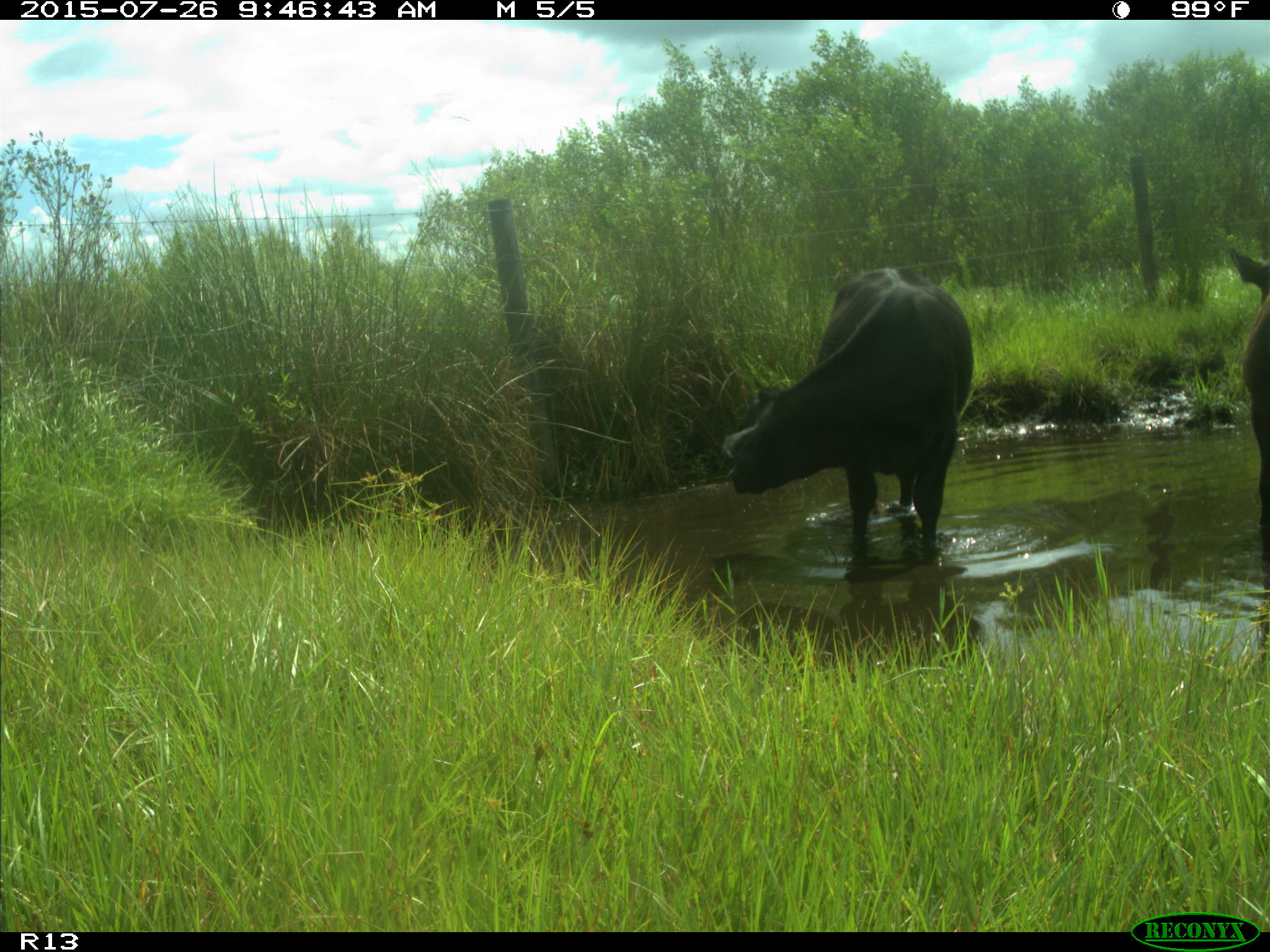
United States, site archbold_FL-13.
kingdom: Animalia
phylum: Chordata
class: Mammalia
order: Artiodactyla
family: Bovidae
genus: Bos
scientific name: Bos taurus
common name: domestic cow